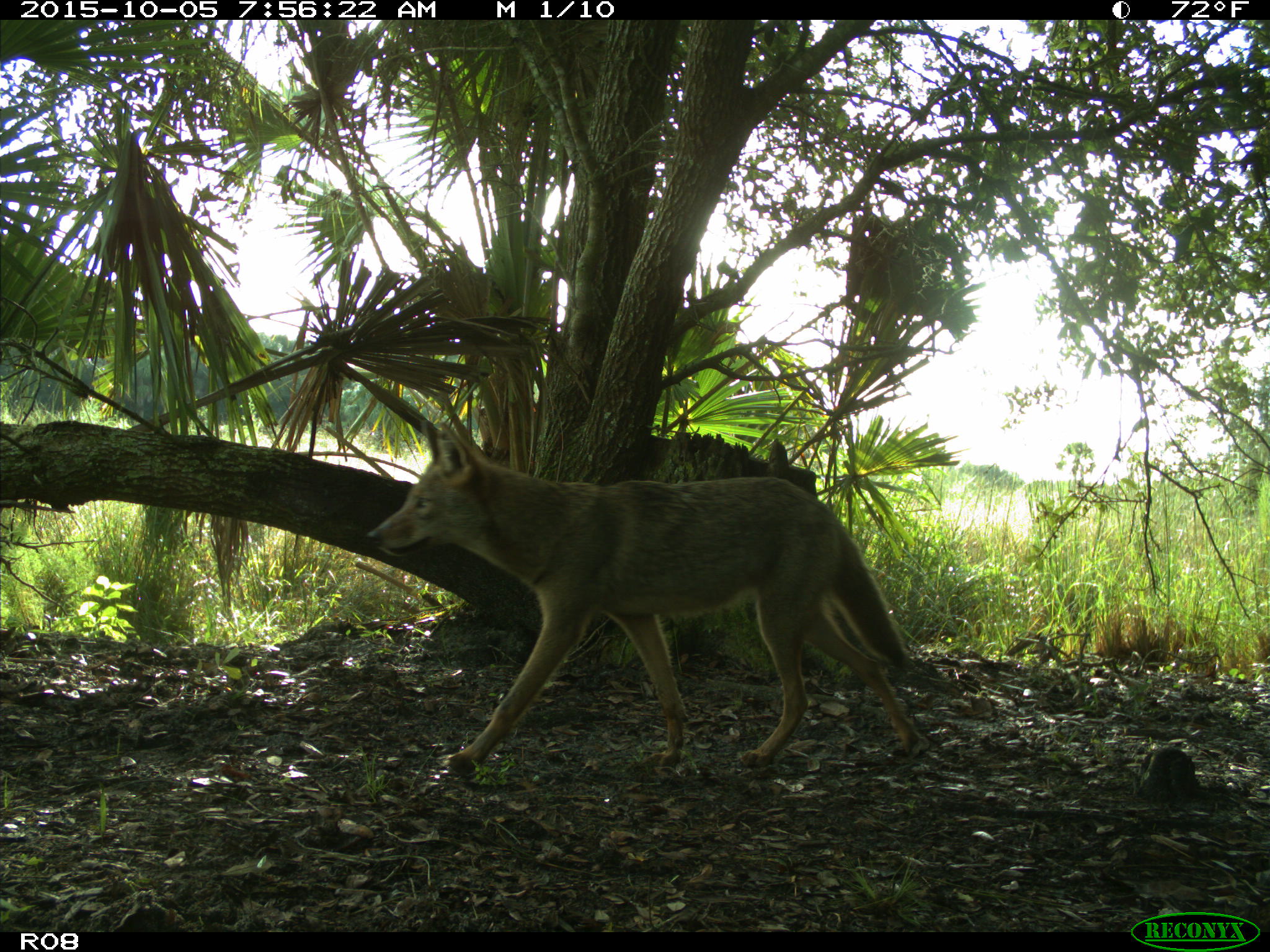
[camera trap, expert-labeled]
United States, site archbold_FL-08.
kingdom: Animalia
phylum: Chordata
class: Mammalia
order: Carnivora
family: Canidae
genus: Canis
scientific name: Canis latrans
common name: coyote